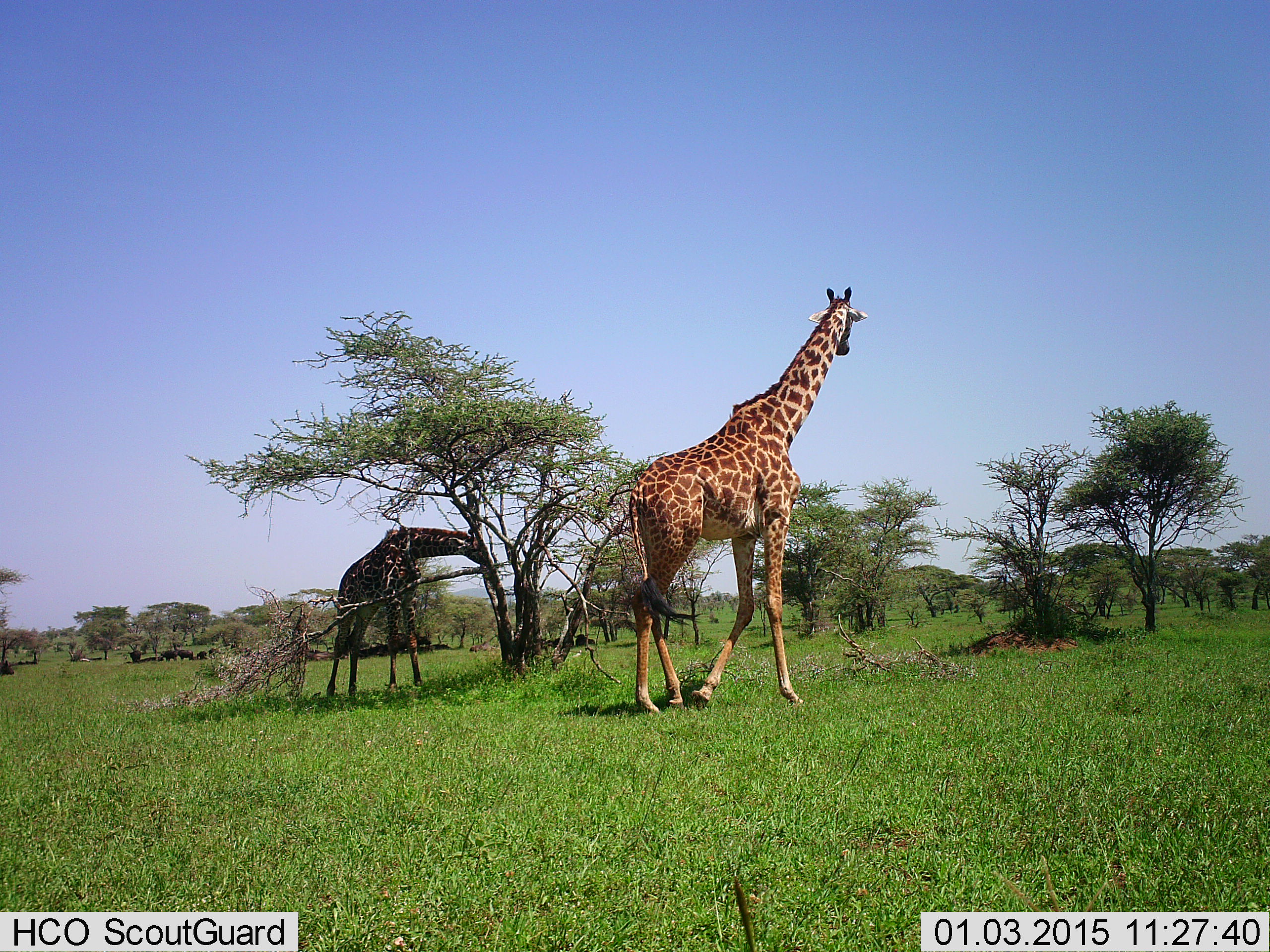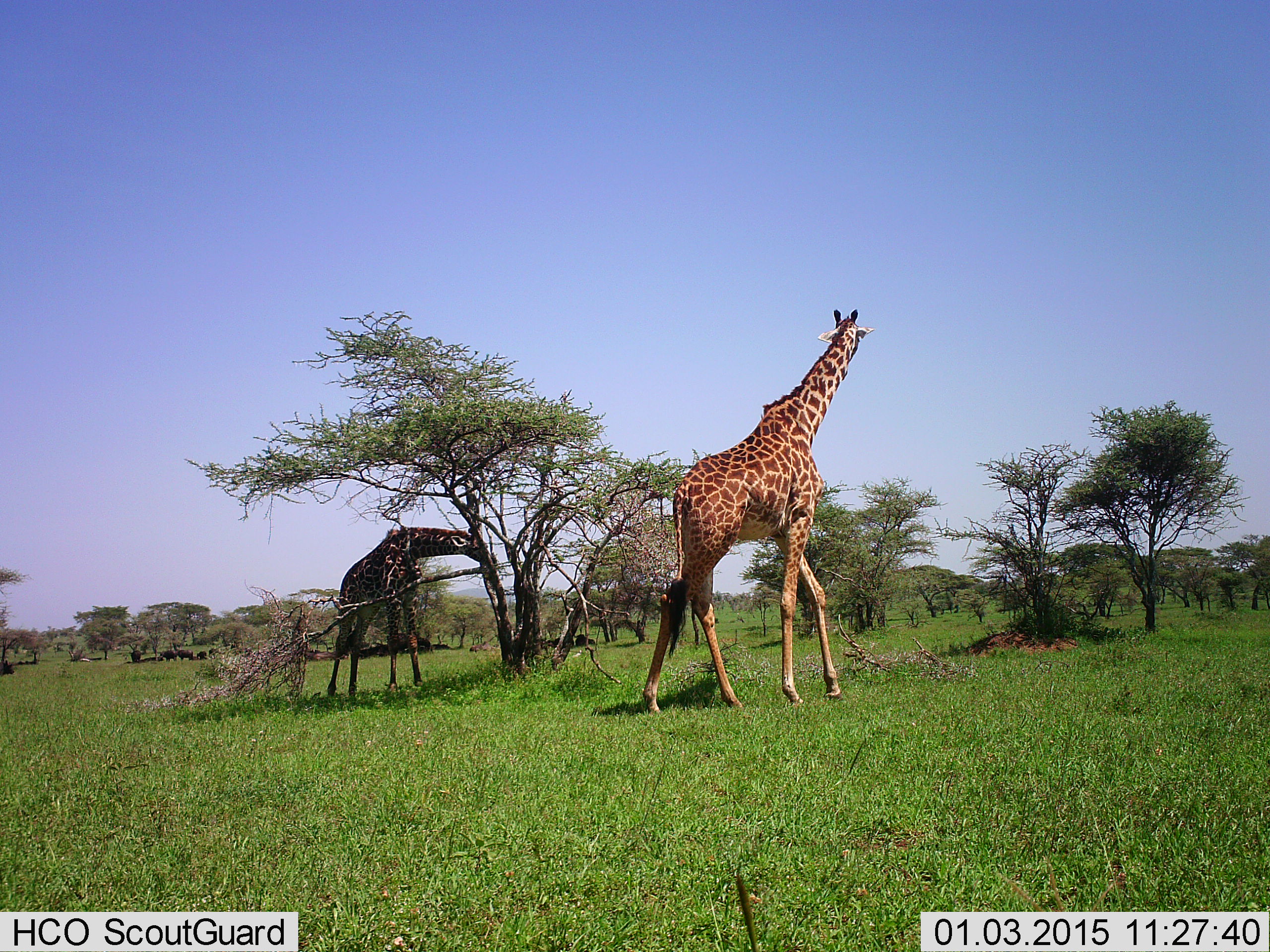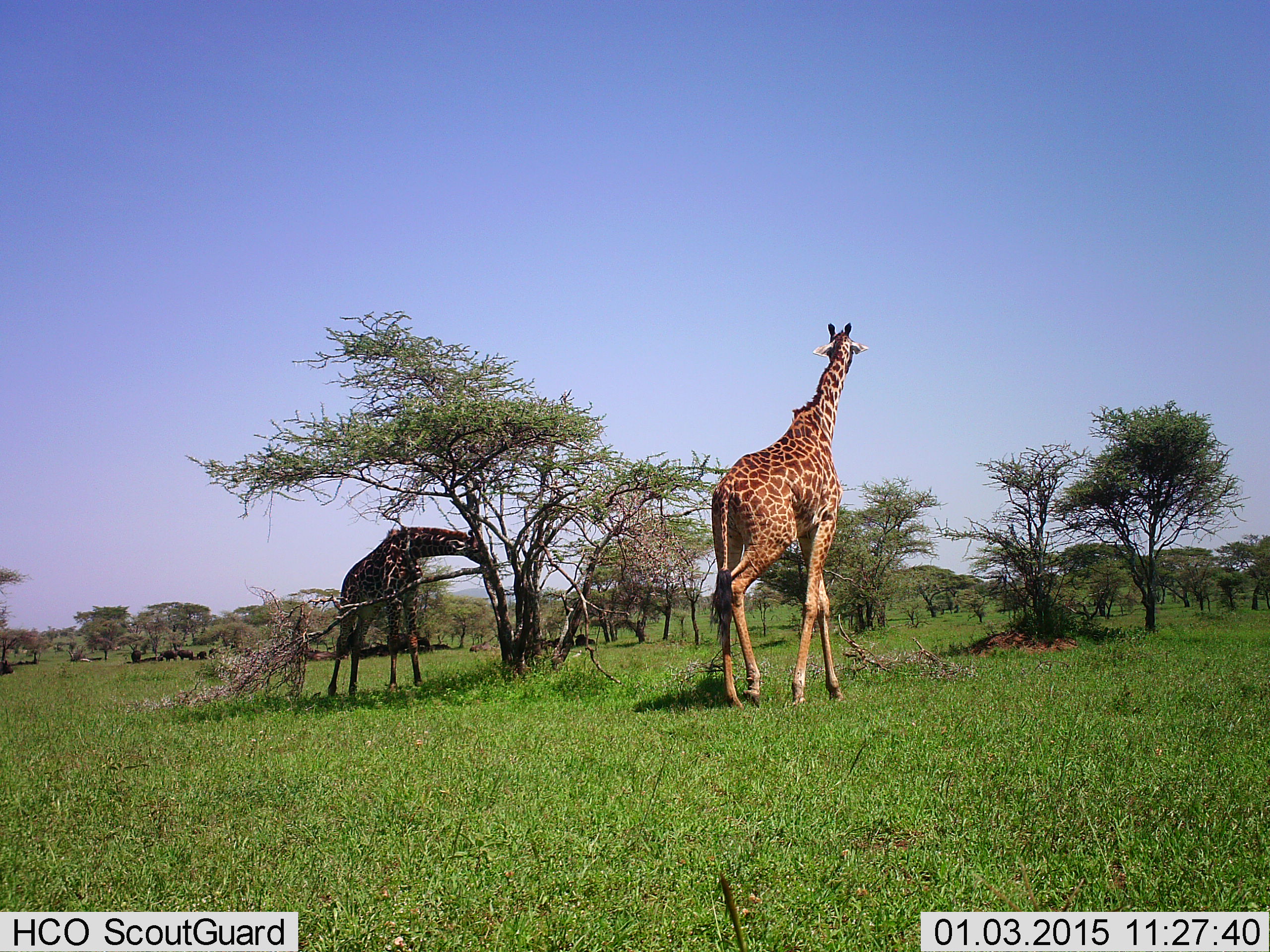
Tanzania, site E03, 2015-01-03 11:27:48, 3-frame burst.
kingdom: Animalia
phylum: Chordata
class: Mammalia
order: Artiodactyla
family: Giraffidae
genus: Giraffa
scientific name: Giraffa camelopardalis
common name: giraffe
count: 2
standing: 40%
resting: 0%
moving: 100%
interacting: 0%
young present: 0%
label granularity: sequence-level